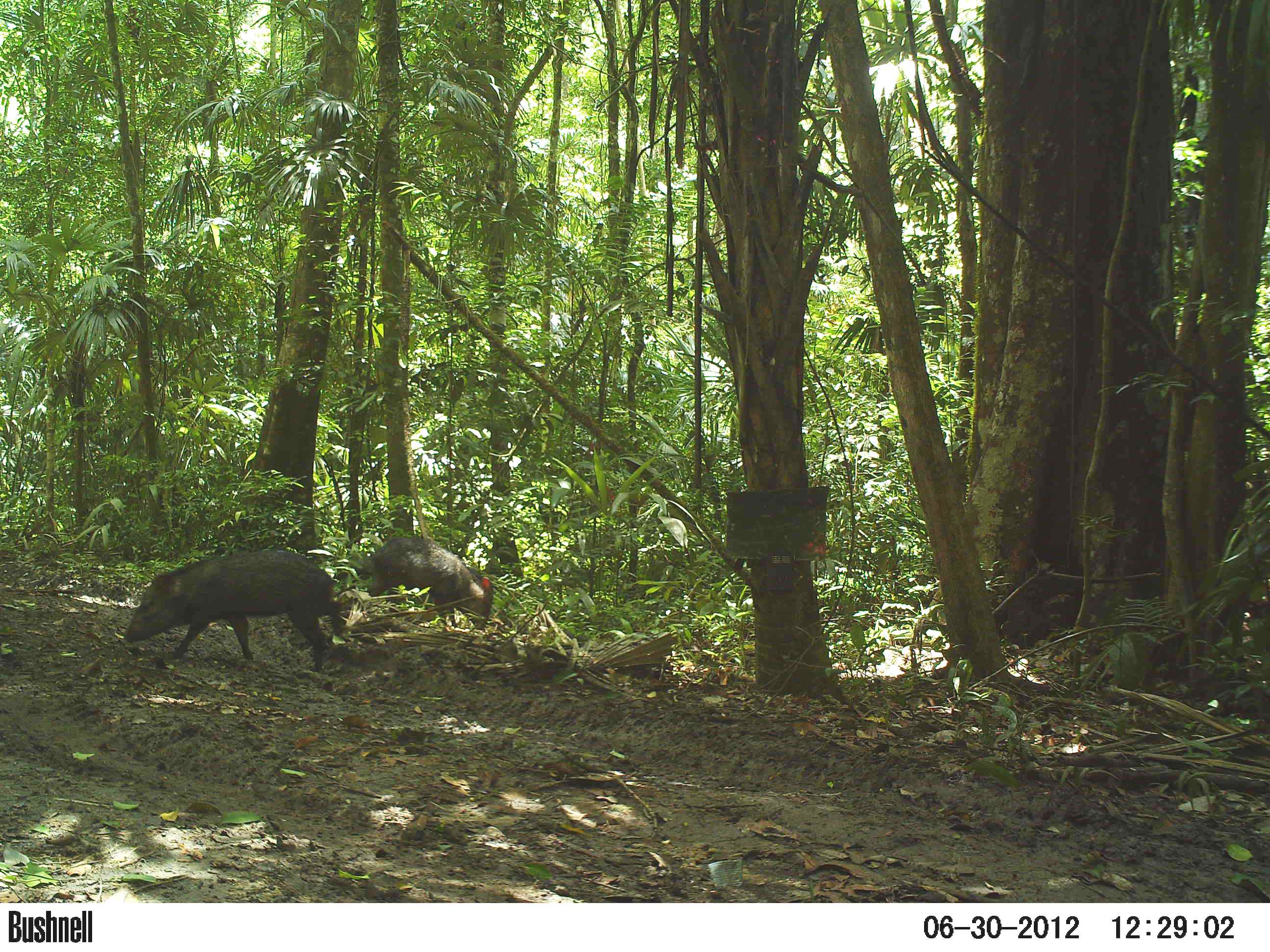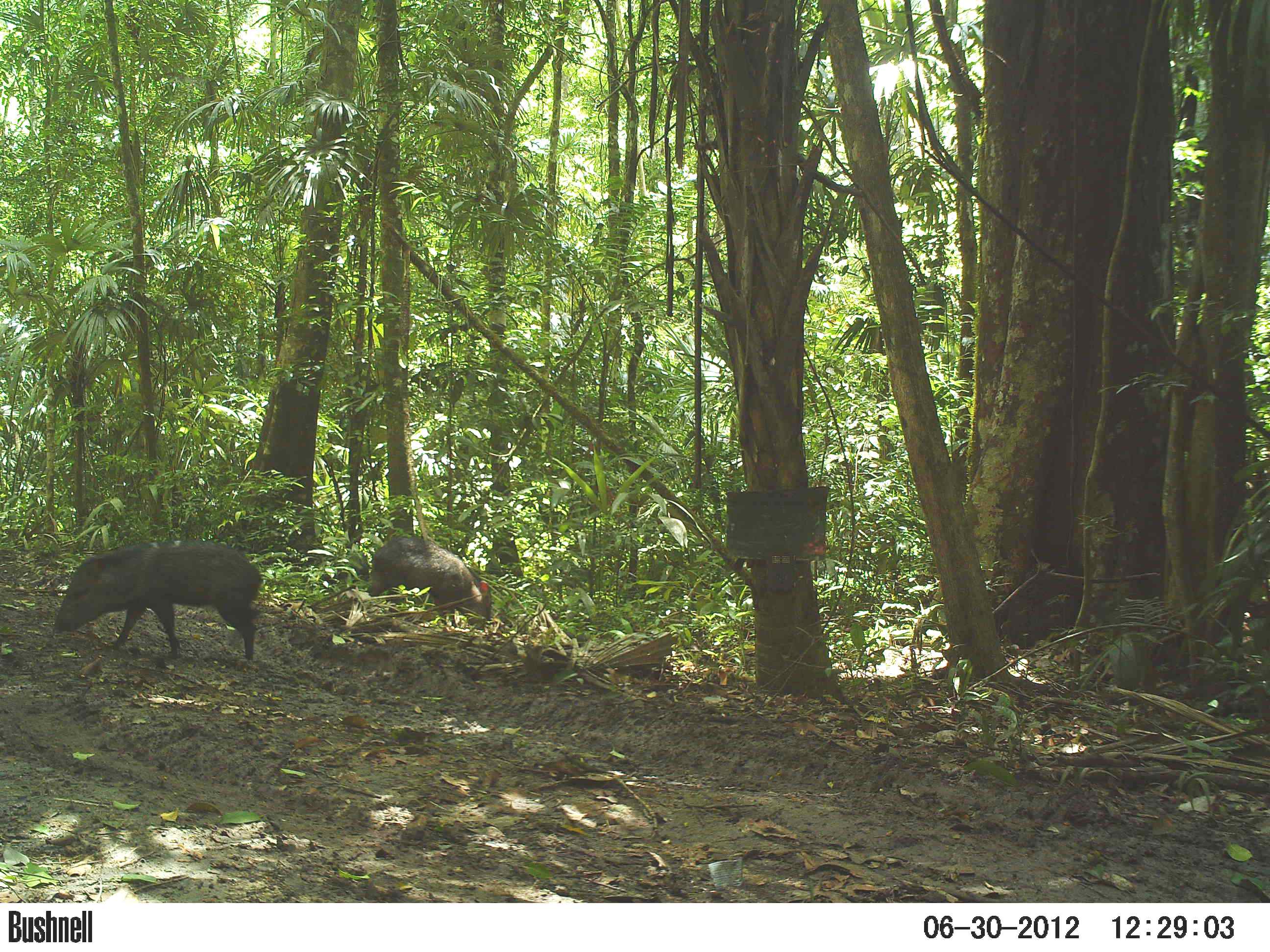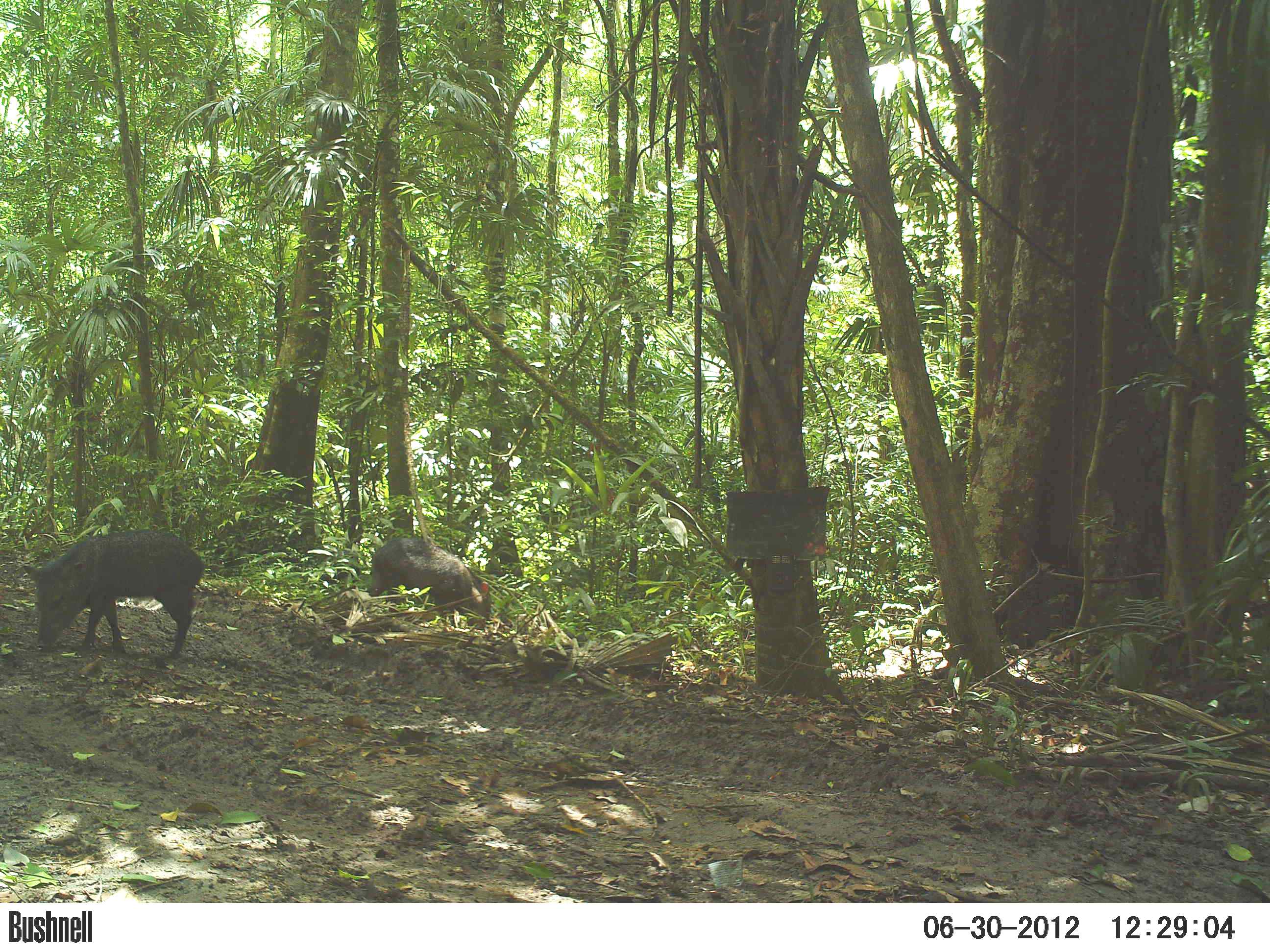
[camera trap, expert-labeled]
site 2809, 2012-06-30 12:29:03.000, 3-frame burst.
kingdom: Animalia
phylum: Chordata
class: Mammalia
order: Artiodactyla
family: Tayassuidae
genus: Pecari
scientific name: Pecari tajacu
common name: collared peccary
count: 14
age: adult